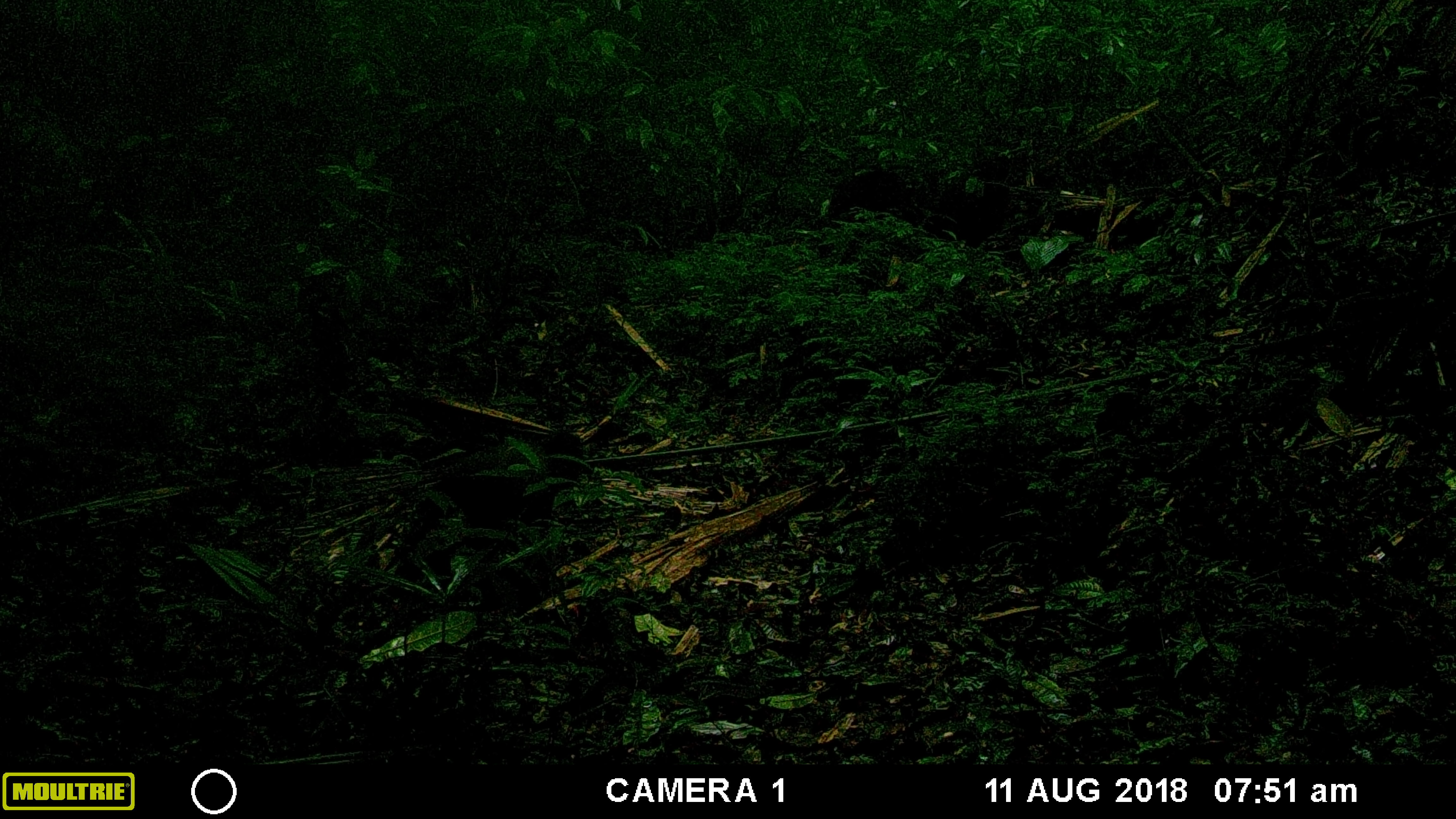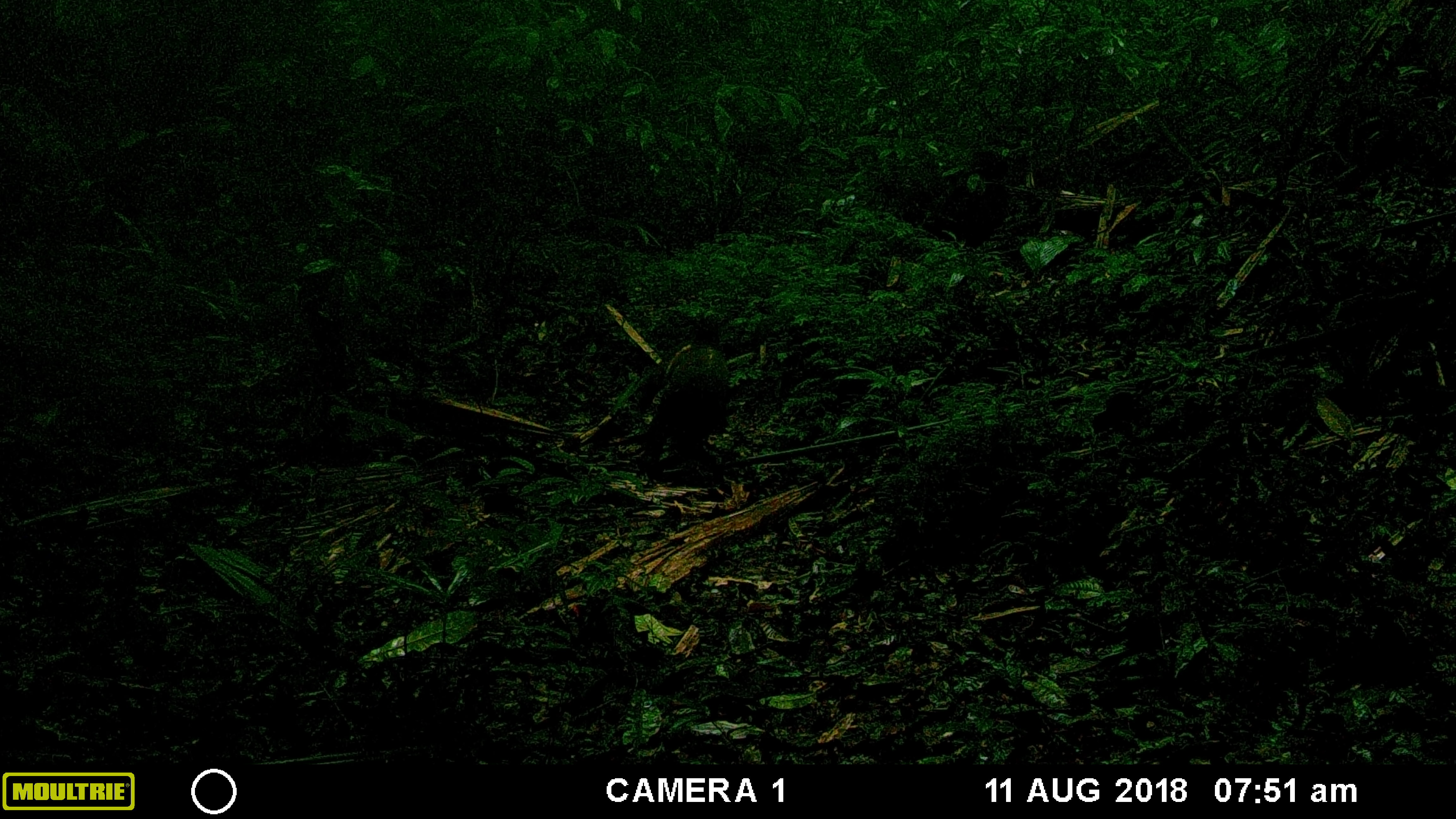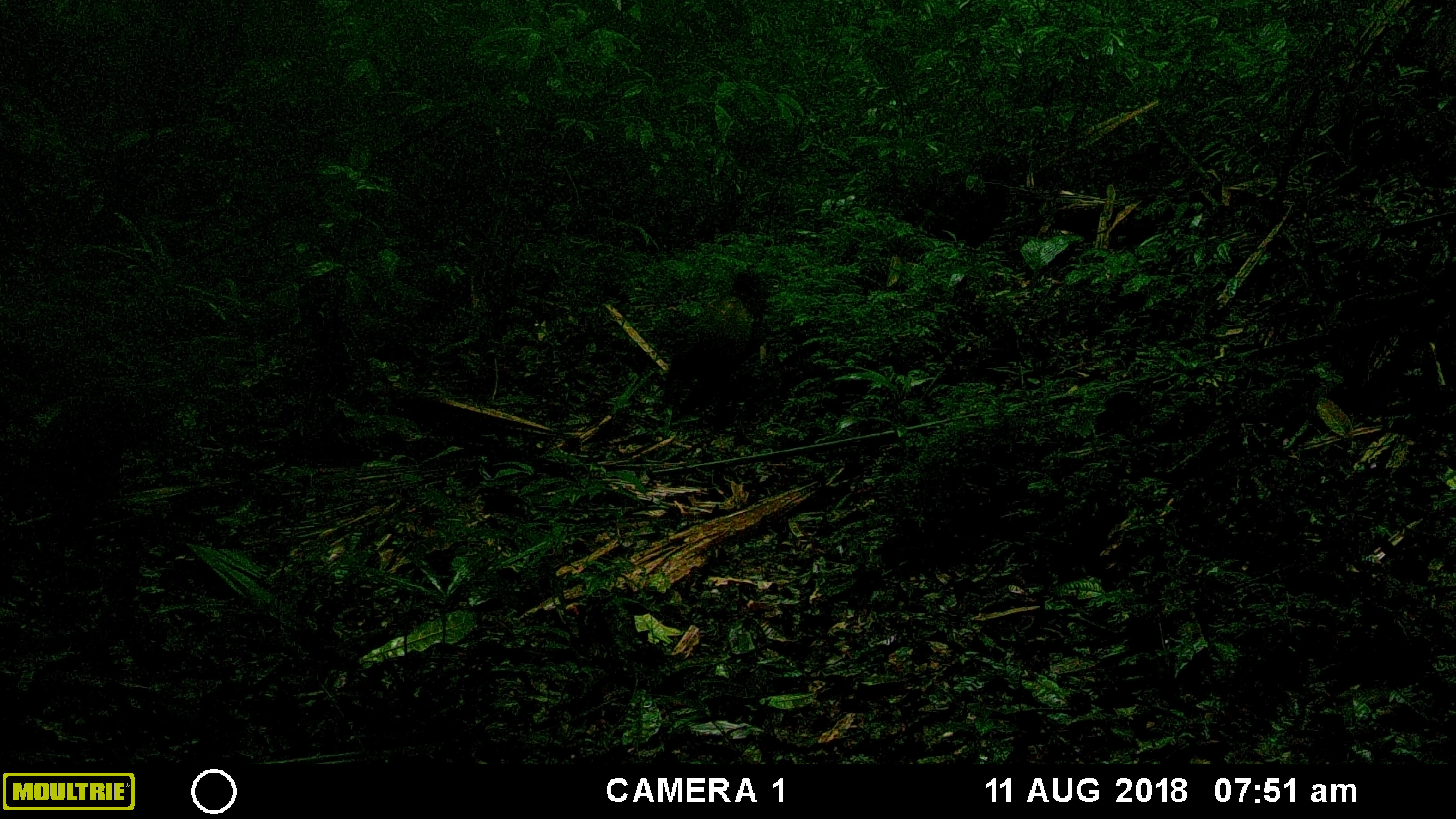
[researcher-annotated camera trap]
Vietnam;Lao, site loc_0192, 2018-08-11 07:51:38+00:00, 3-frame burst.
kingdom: Animalia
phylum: Chordata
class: Mammalia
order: Primates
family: Cercopithecidae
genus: Macaca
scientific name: Macaca arctoides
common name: stump-tailed macaque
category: stump tailed macaque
Stump tailed macaque (stump-tailed macaque) (Macaca arctoides). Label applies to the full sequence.